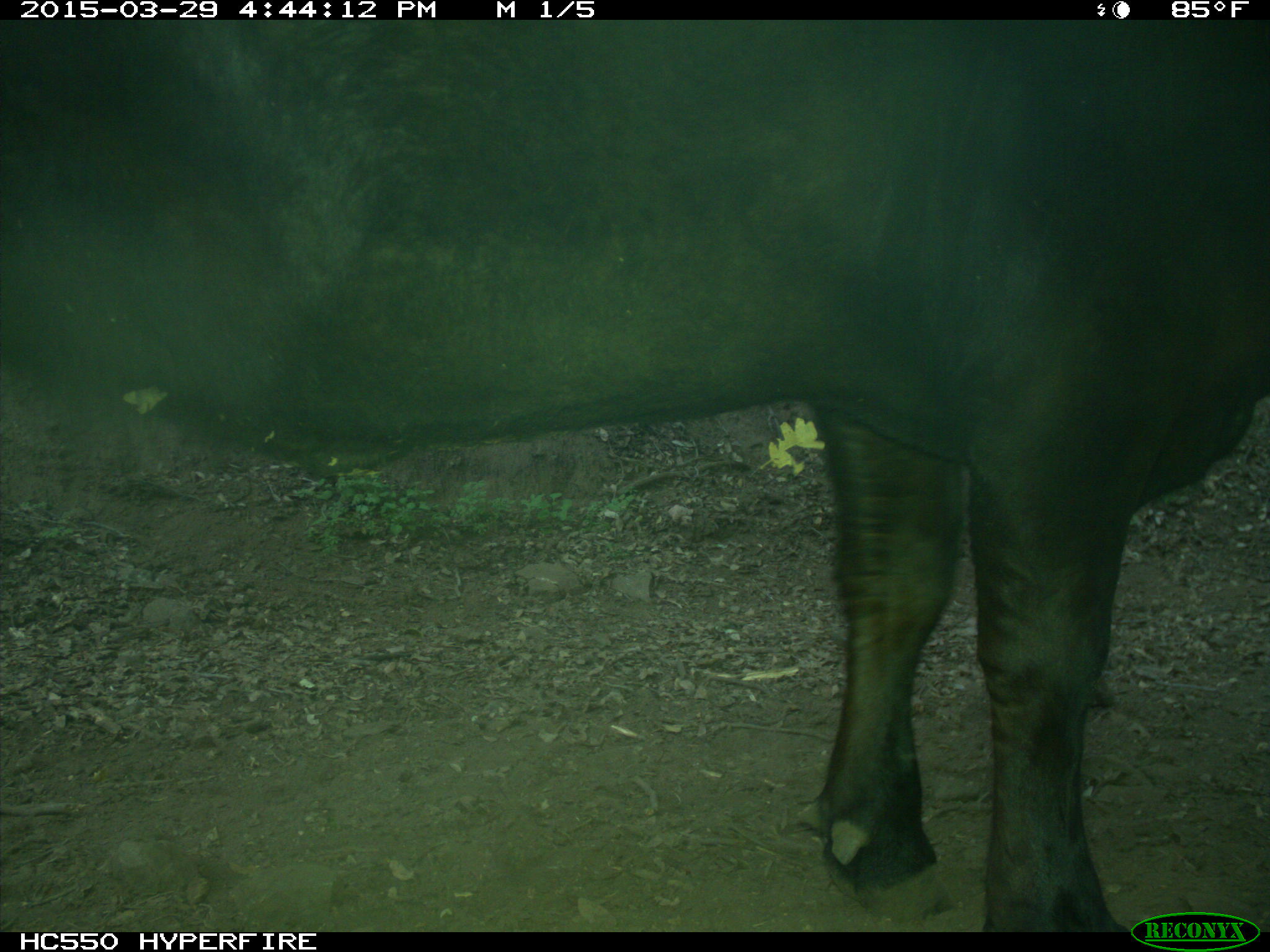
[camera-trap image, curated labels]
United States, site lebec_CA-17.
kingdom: Animalia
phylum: Chordata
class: Mammalia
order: Artiodactyla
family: Bovidae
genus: Bos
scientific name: Bos taurus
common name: domestic cow